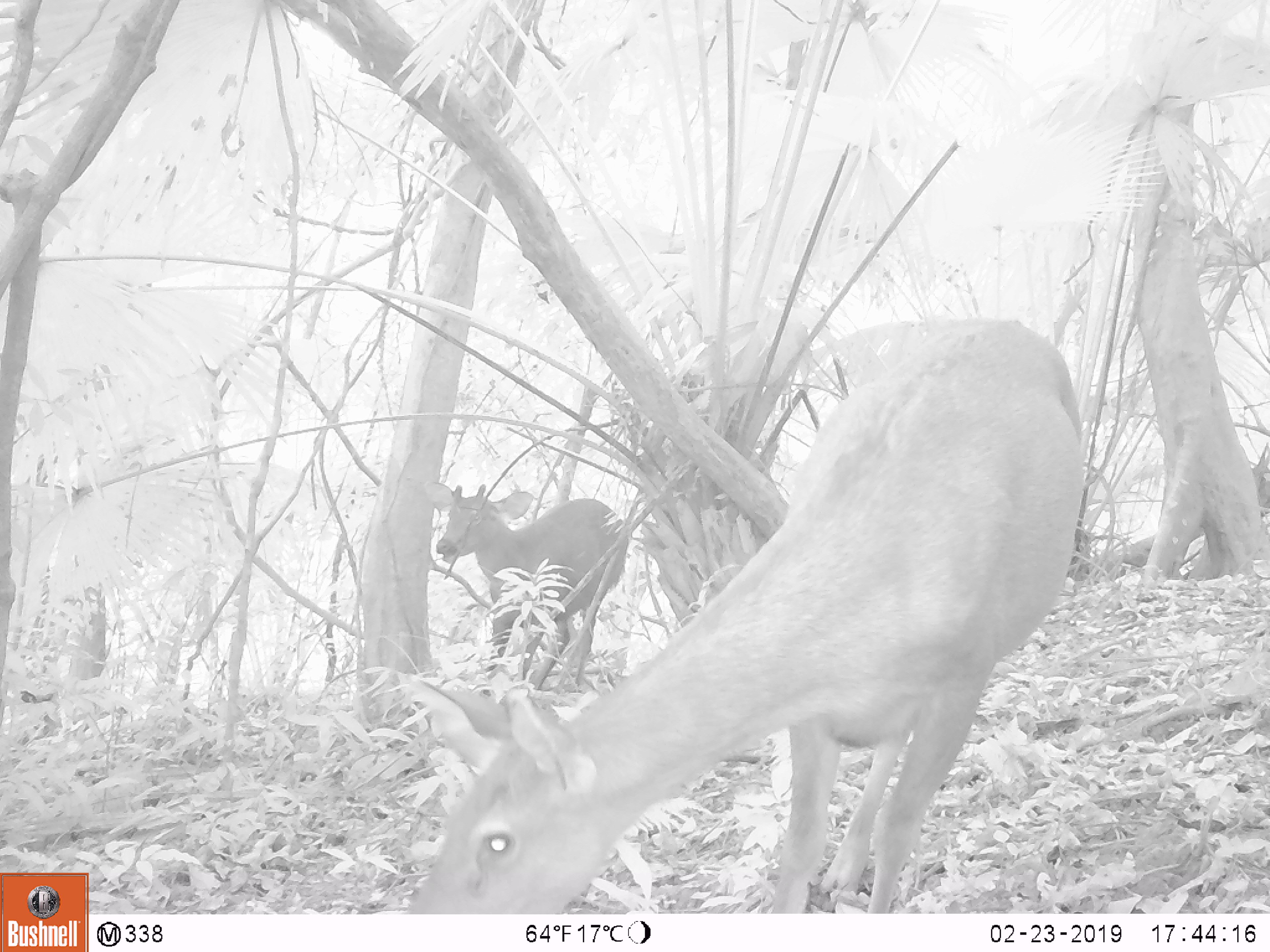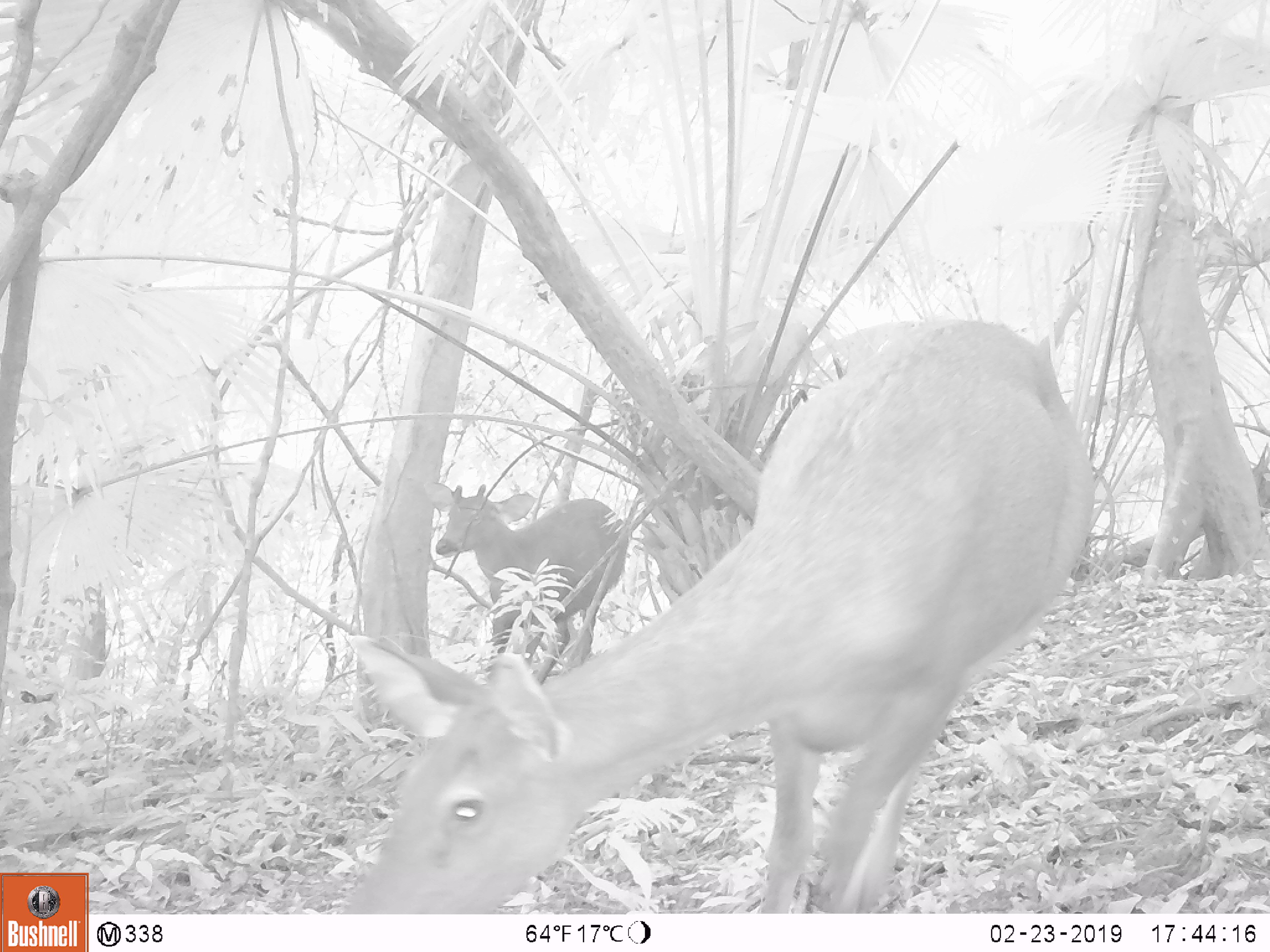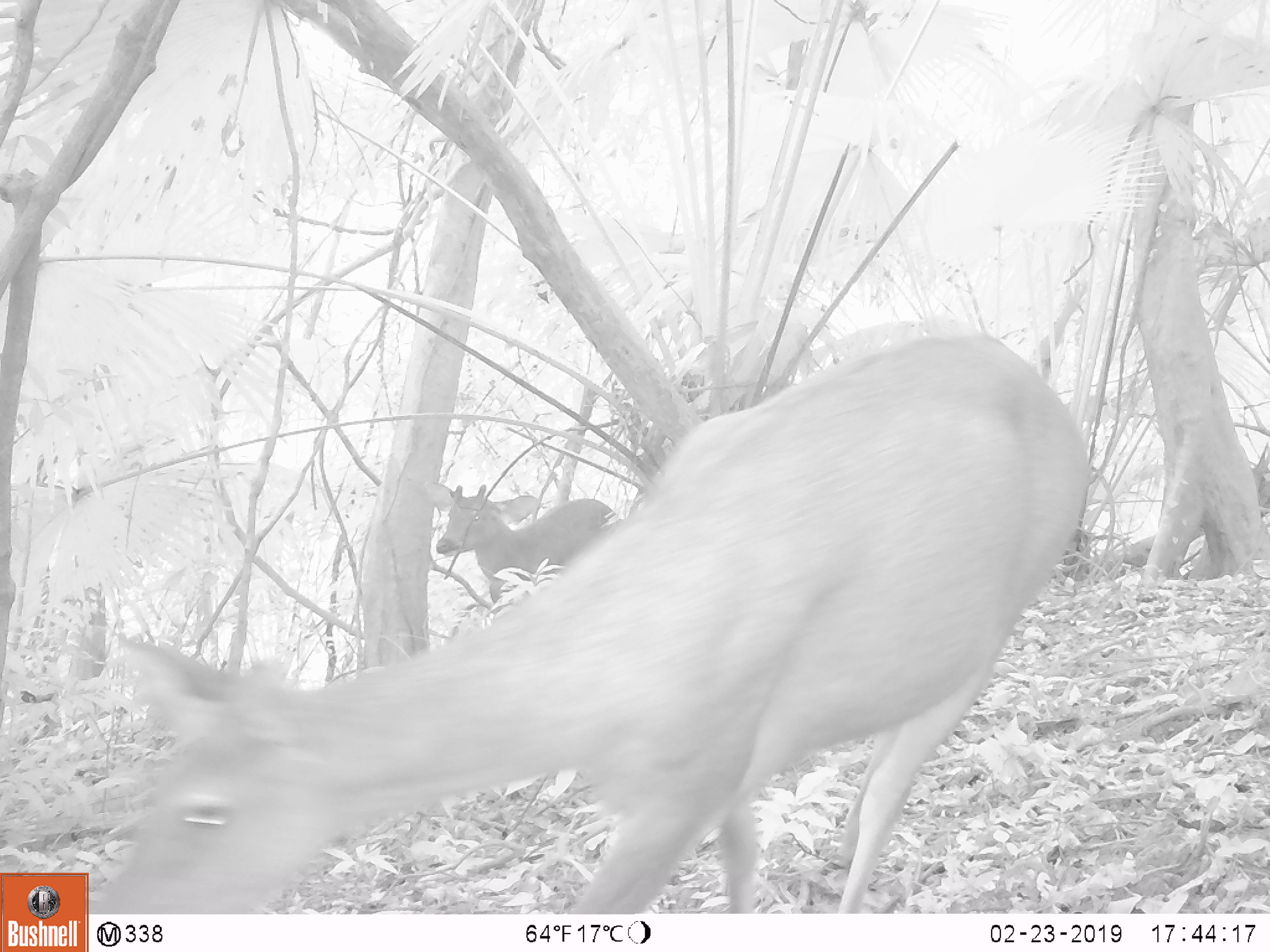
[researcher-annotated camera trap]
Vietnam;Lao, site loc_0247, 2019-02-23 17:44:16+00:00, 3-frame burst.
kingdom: Animalia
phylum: Chordata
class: Mammalia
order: Artiodactyla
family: Cervidae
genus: Rusa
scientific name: Rusa unicolor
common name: sambar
Sambar (Rusa unicolor). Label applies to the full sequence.